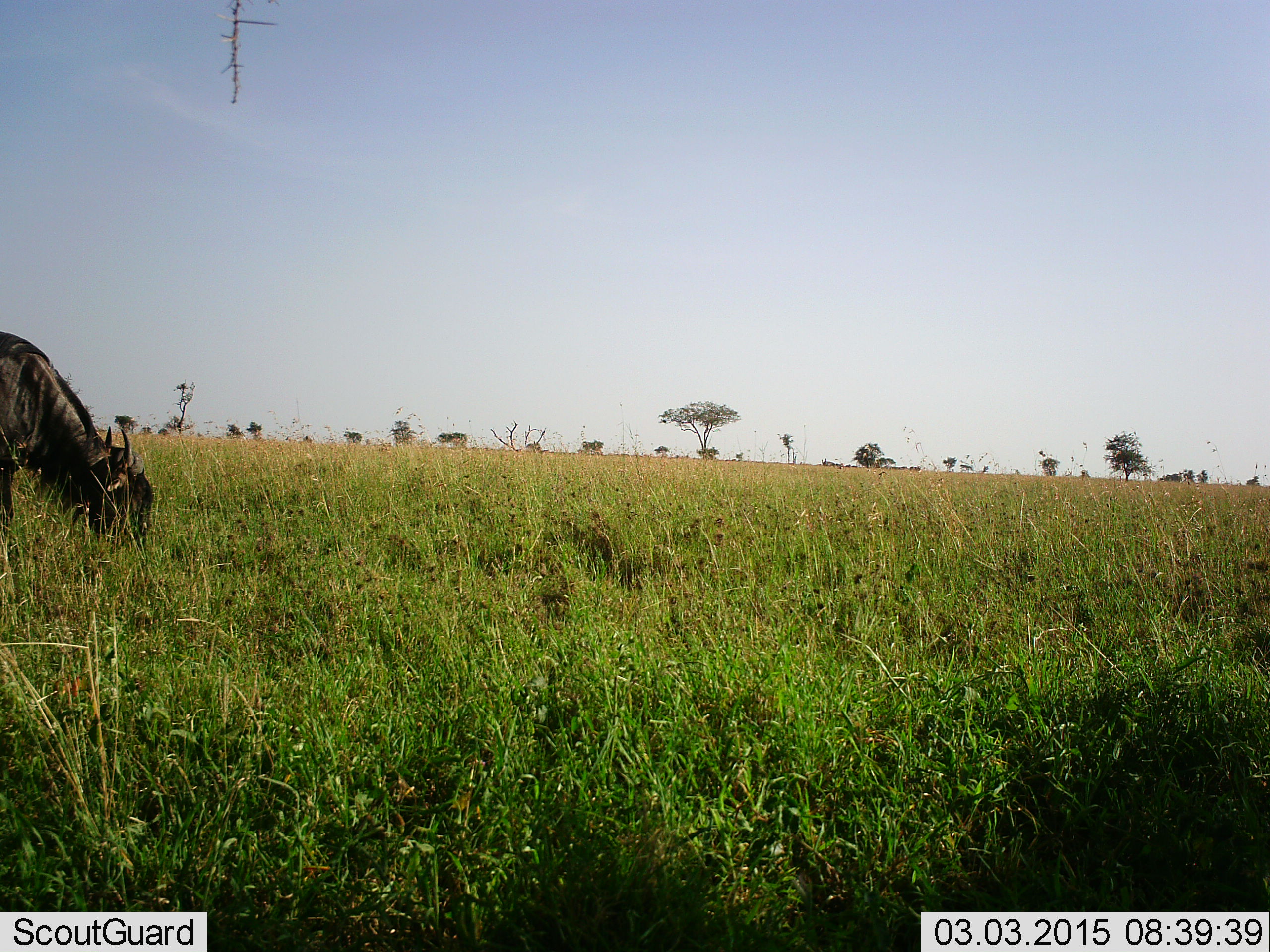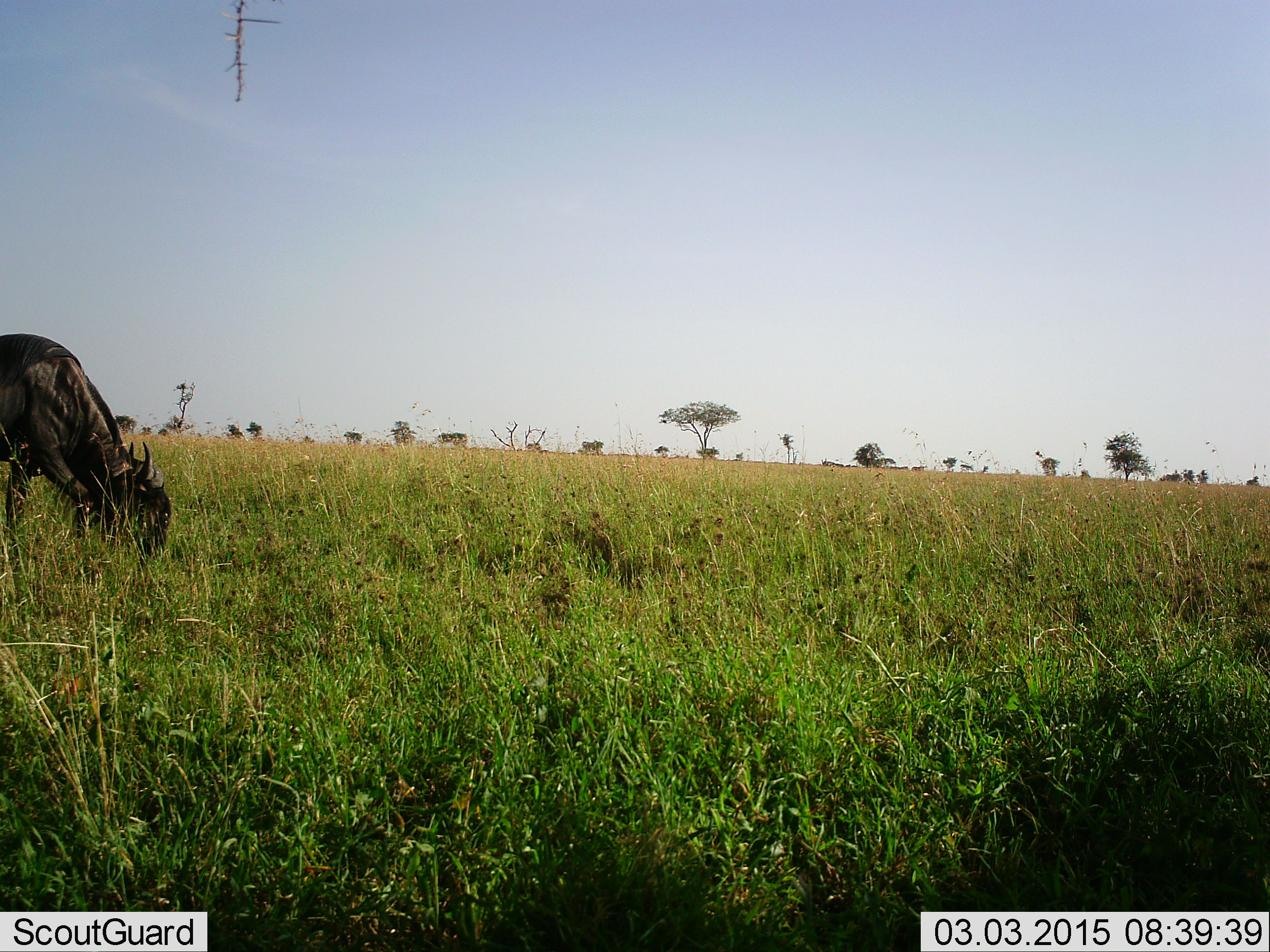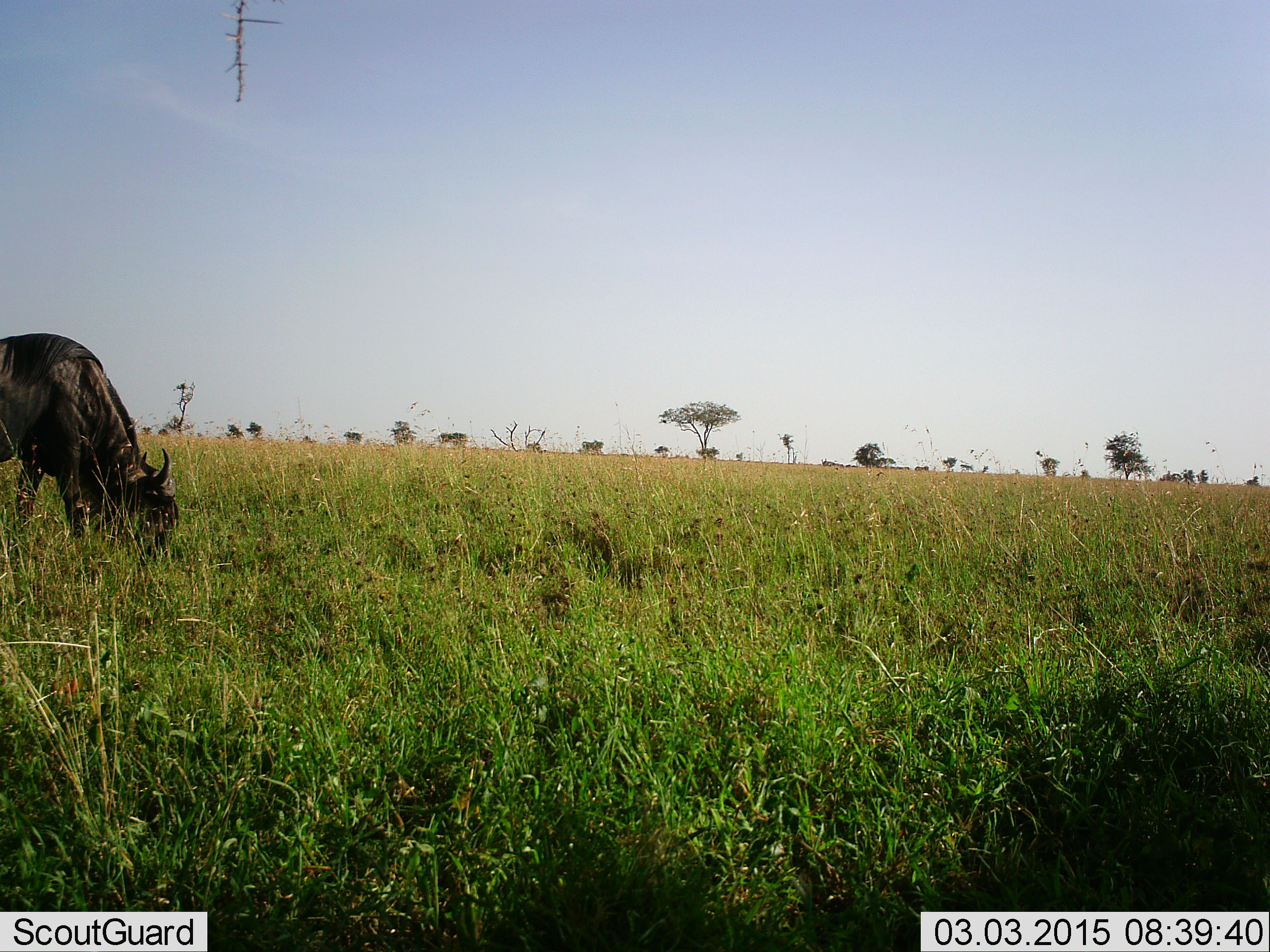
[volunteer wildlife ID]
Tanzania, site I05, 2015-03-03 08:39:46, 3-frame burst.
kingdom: Animalia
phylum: Chordata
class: Mammalia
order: Artiodactyla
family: Bovidae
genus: Connochaetes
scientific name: Connochaetes taurinus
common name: blue wildebeest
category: wildebeest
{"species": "wildebeest (blue wildebeest) (Connochaetes taurinus)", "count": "1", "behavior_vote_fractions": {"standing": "9%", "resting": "0%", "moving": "9%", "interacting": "0%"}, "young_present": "0%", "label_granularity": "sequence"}